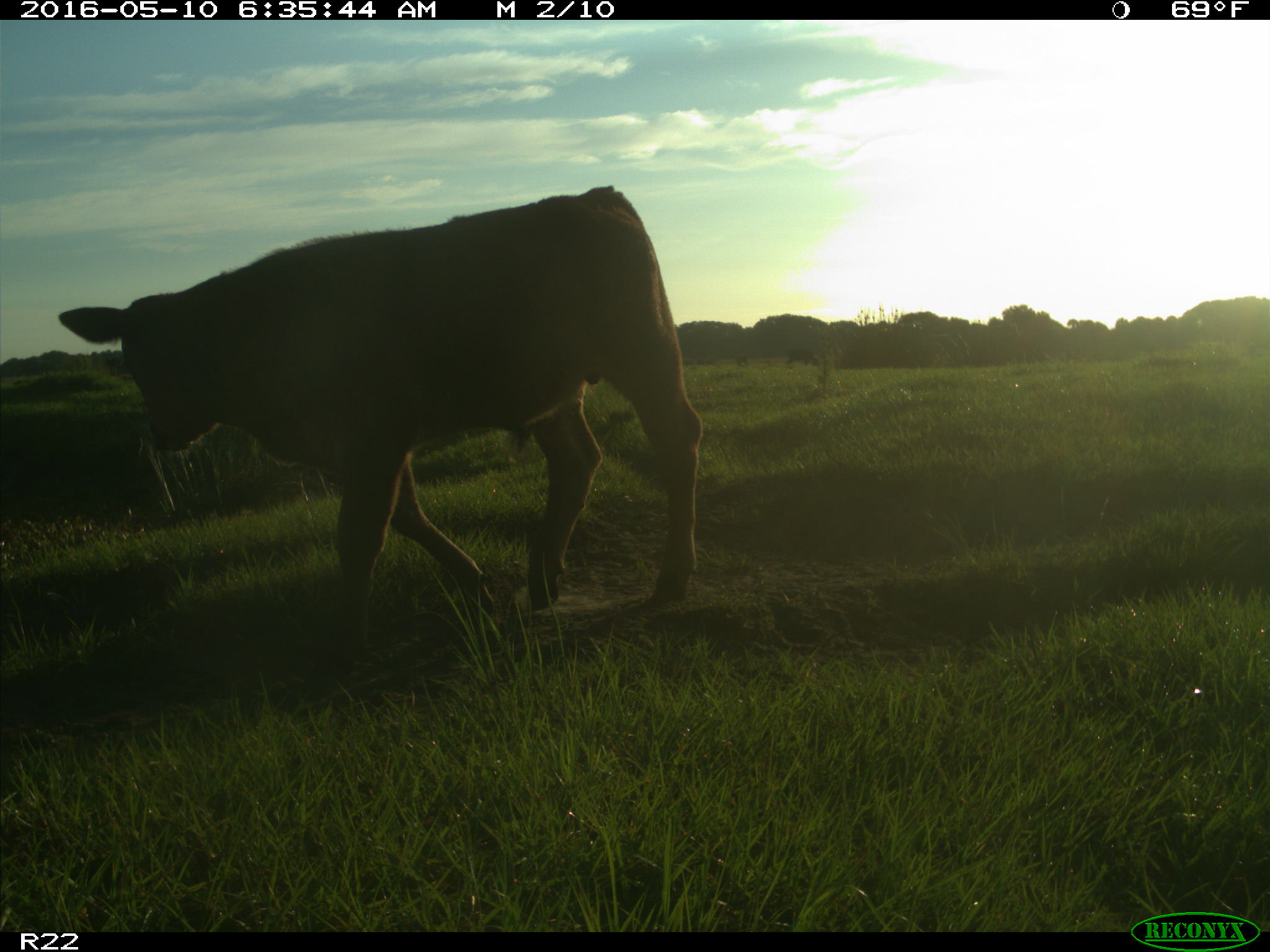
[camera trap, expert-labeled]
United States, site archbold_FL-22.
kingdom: Animalia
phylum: Chordata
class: Mammalia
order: Artiodactyla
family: Bovidae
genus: Bos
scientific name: Bos taurus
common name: domestic cow